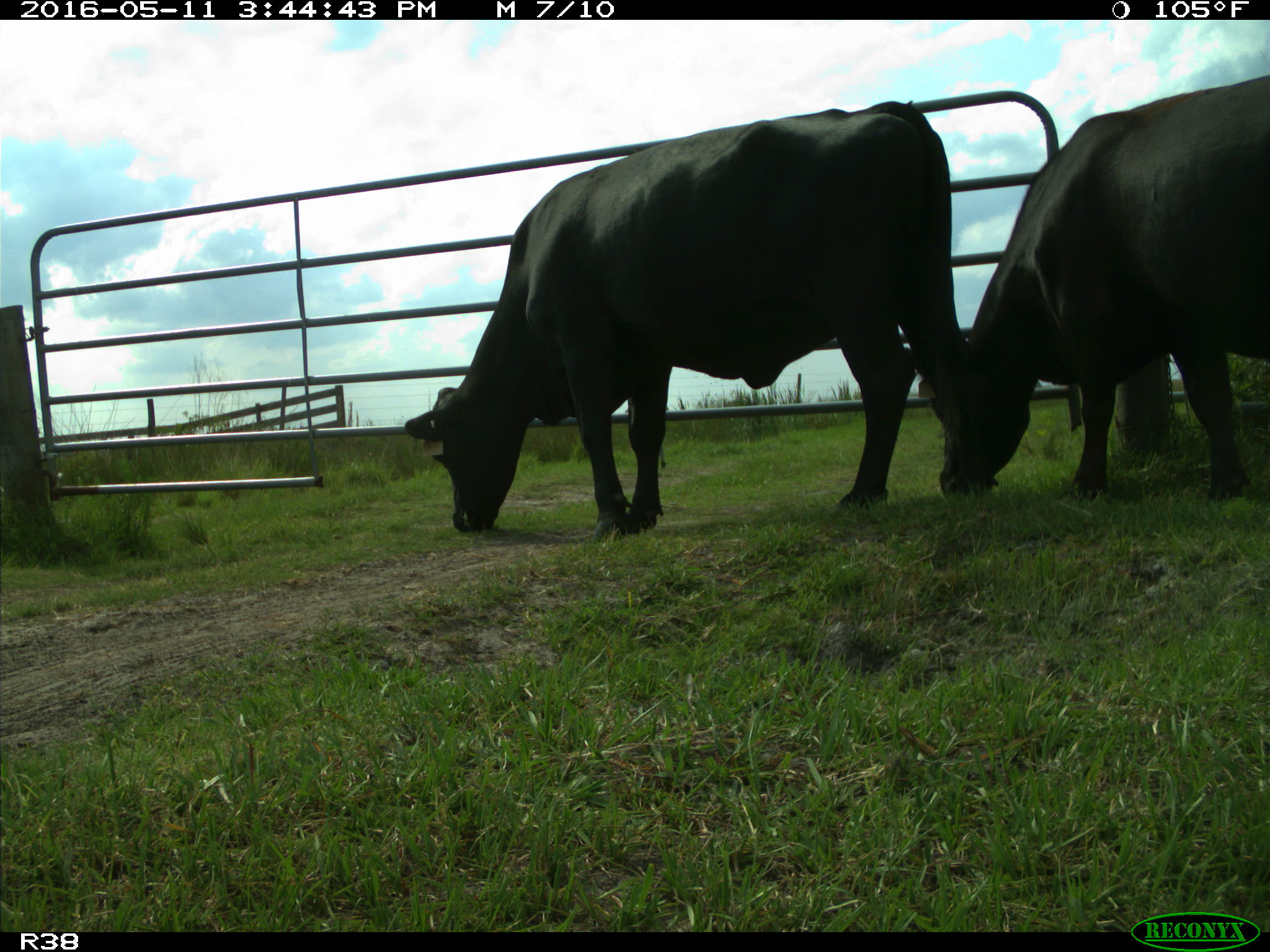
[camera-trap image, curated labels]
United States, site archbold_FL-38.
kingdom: Animalia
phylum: Chordata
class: Mammalia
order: Artiodactyla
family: Bovidae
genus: Bos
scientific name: Bos taurus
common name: domestic cow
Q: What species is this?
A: Bos taurus (domestic cow).